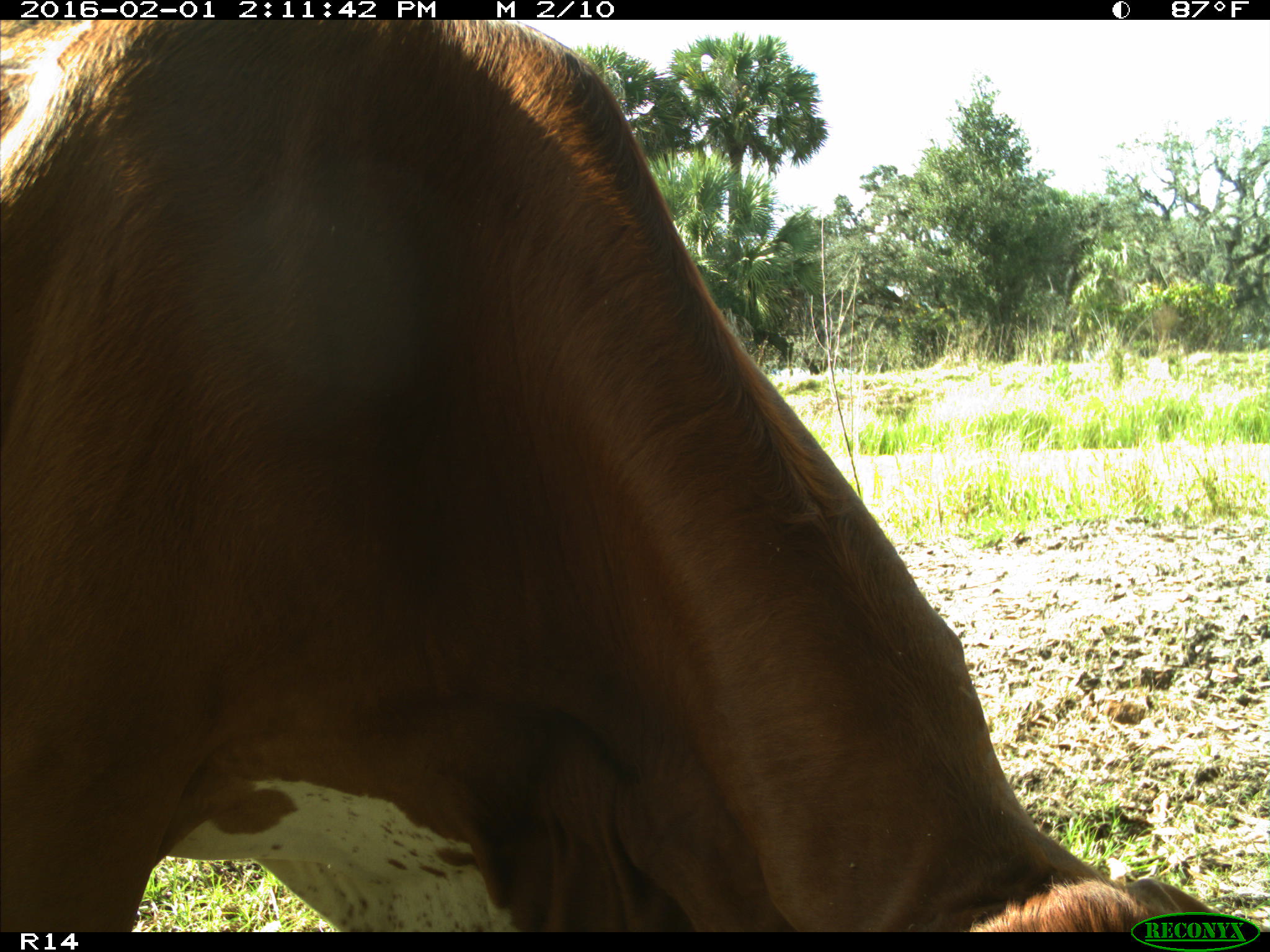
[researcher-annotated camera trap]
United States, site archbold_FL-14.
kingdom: Animalia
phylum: Chordata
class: Mammalia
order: Artiodactyla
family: Bovidae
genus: Bos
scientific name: Bos taurus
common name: domestic cow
Bos taurus (domestic cow).